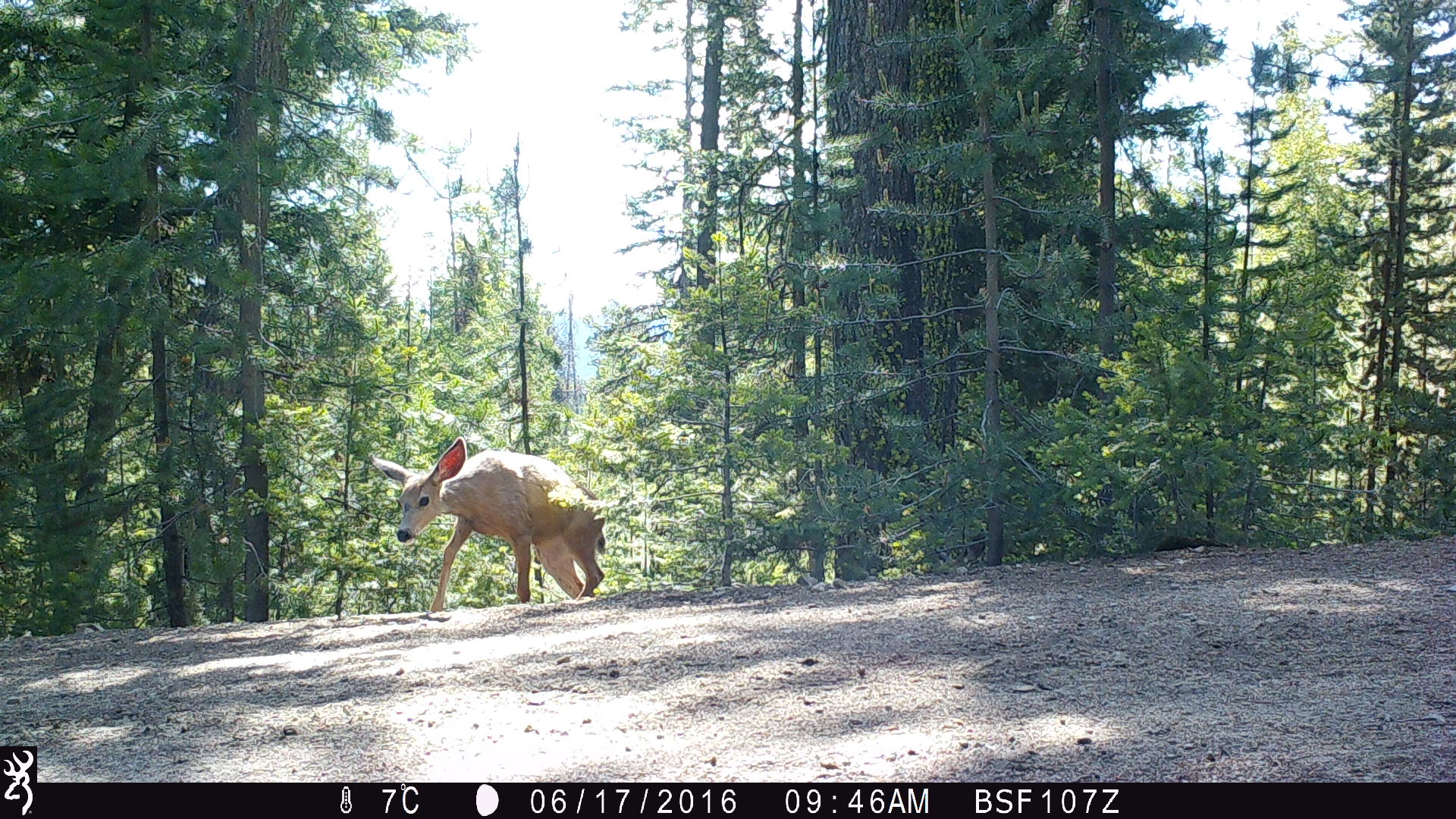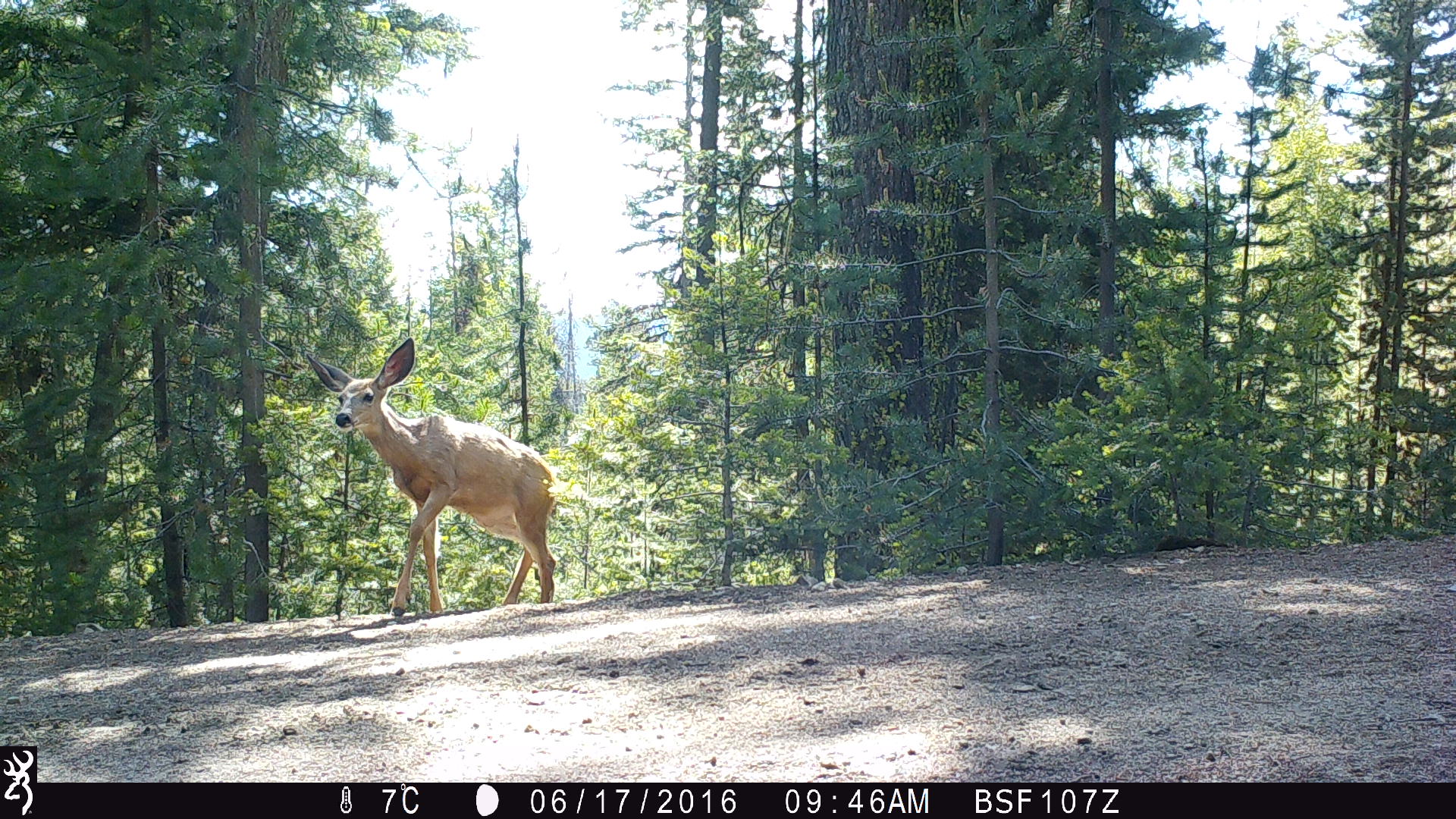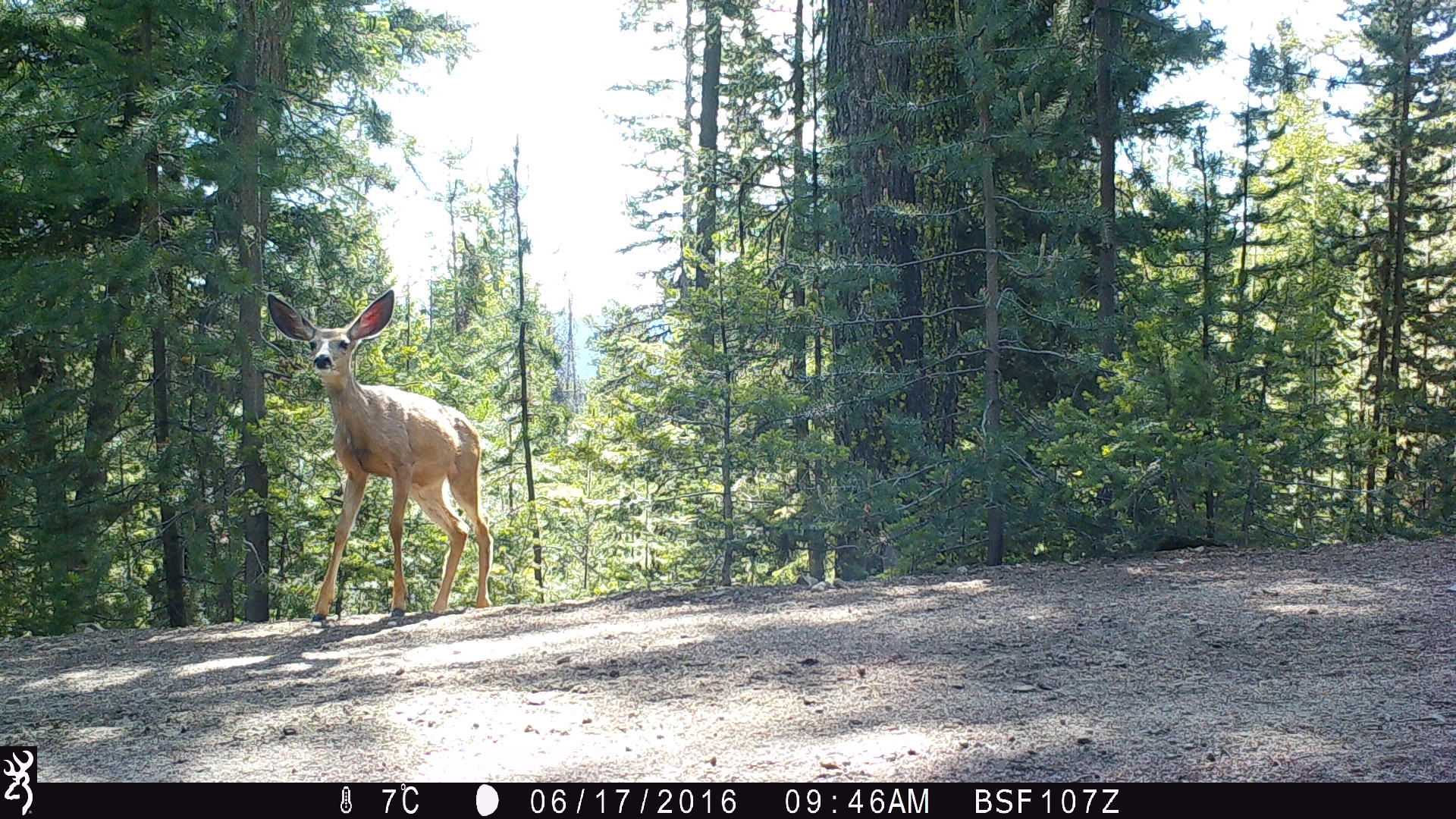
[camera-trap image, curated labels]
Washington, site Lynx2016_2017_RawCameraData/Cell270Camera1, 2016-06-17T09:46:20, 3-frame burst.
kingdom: Animalia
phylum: Chordata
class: Mammalia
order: Artiodactyla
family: Cervidae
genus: Odocoileus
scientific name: Odocoileus hemionus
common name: mule deer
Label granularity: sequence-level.